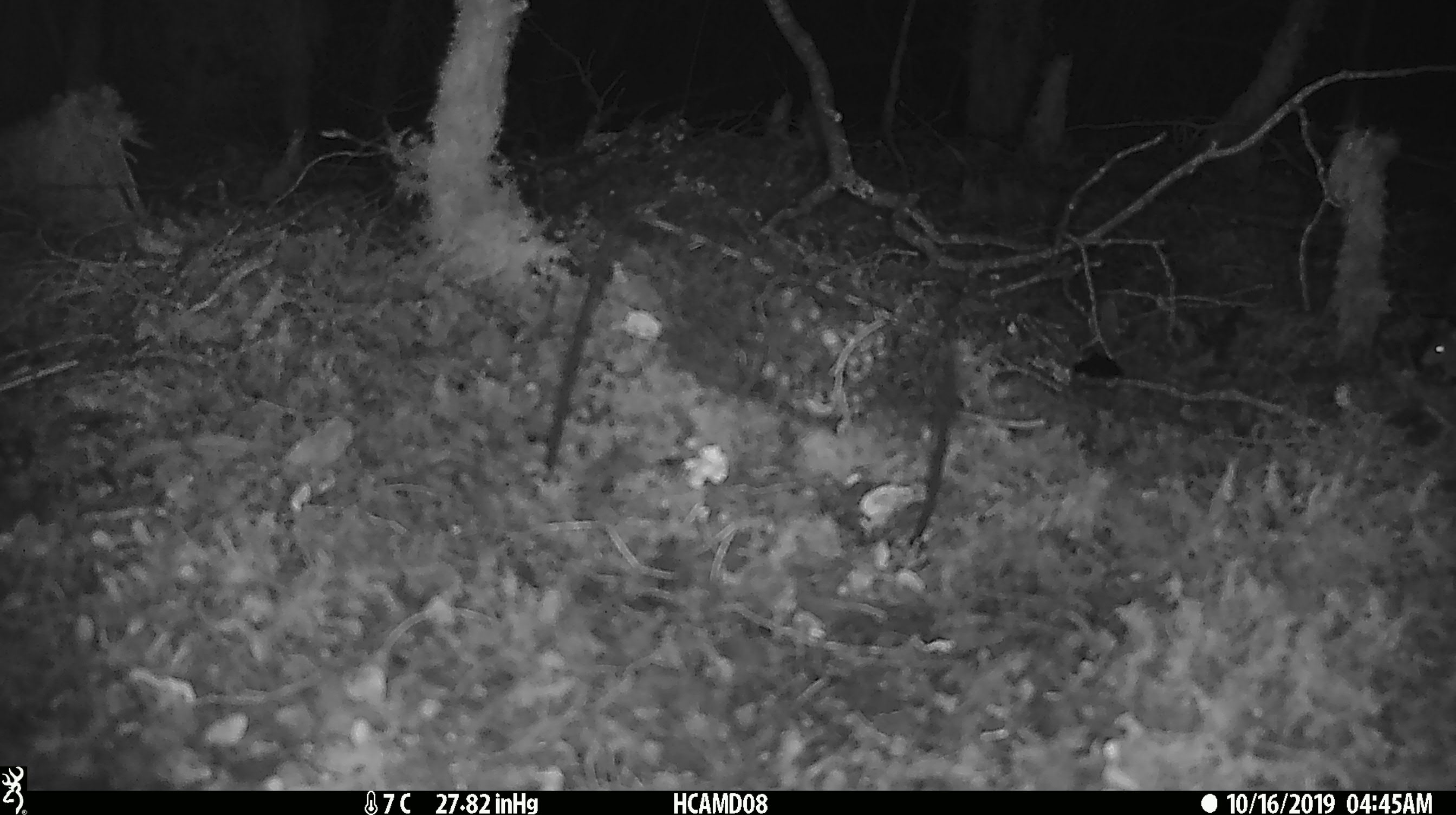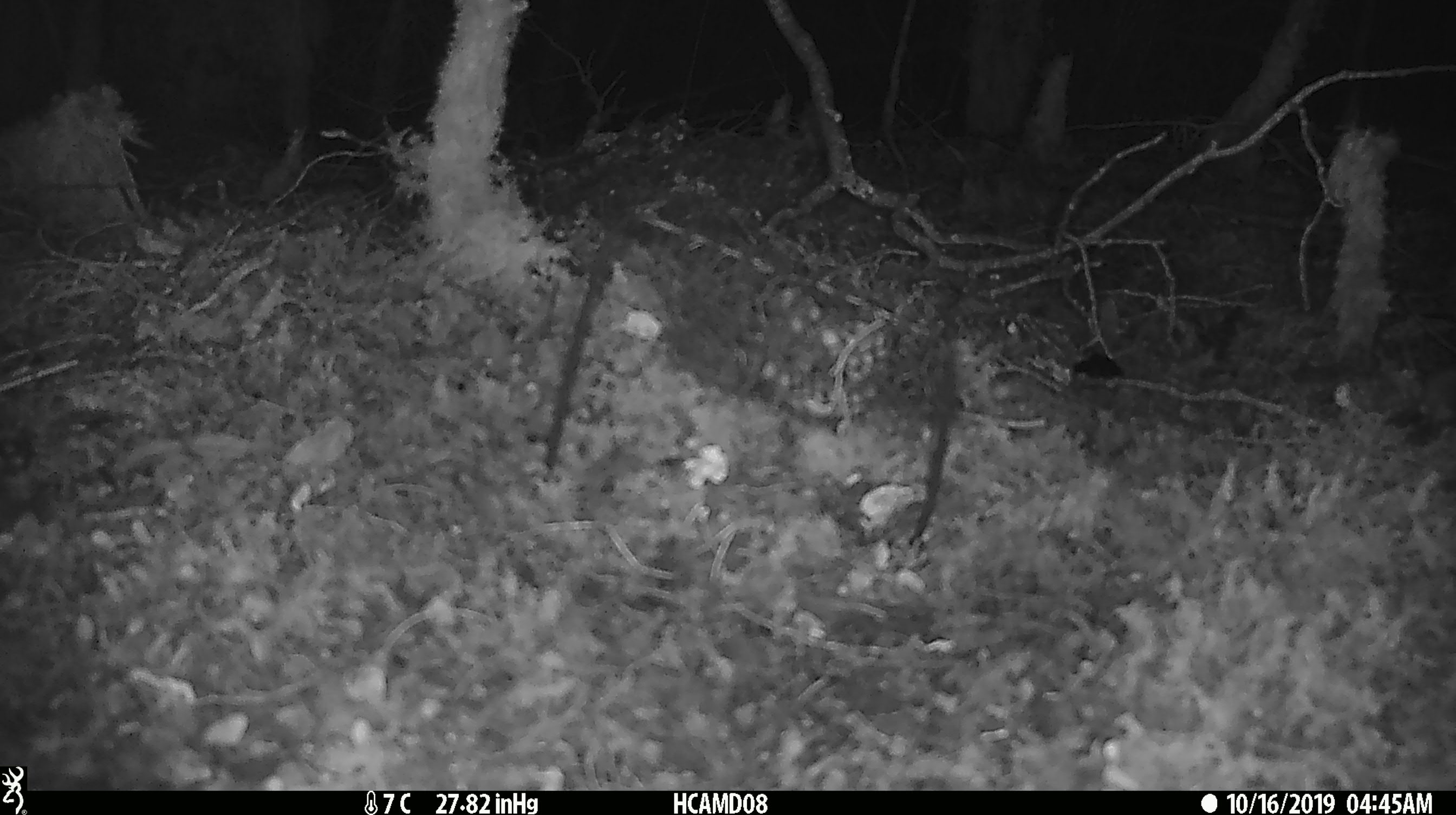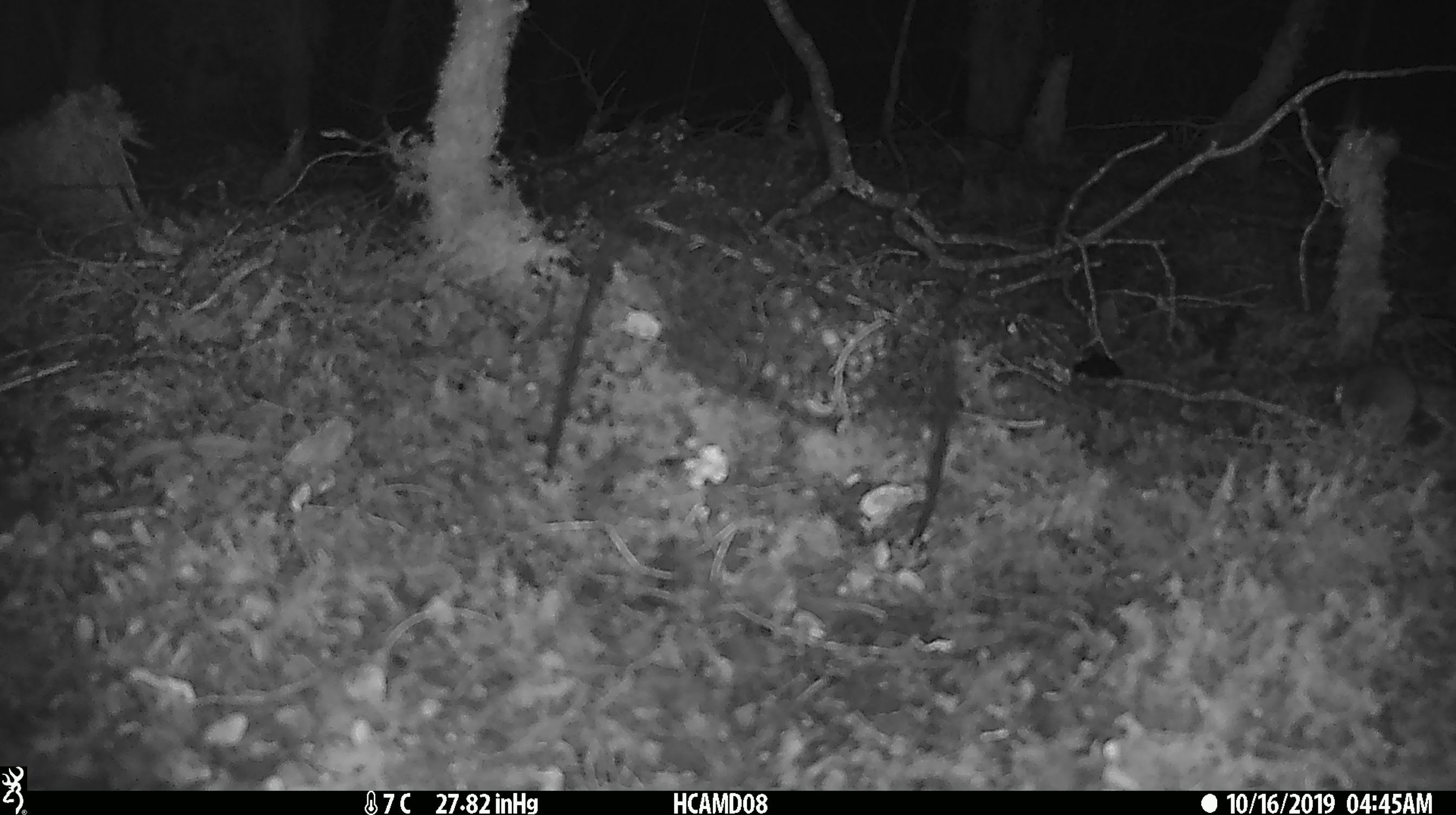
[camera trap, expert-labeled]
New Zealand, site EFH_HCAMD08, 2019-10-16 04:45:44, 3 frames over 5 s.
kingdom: Animalia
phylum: Chordata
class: Mammalia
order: Rodentia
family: Muridae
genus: Mus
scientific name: Mus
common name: mouse